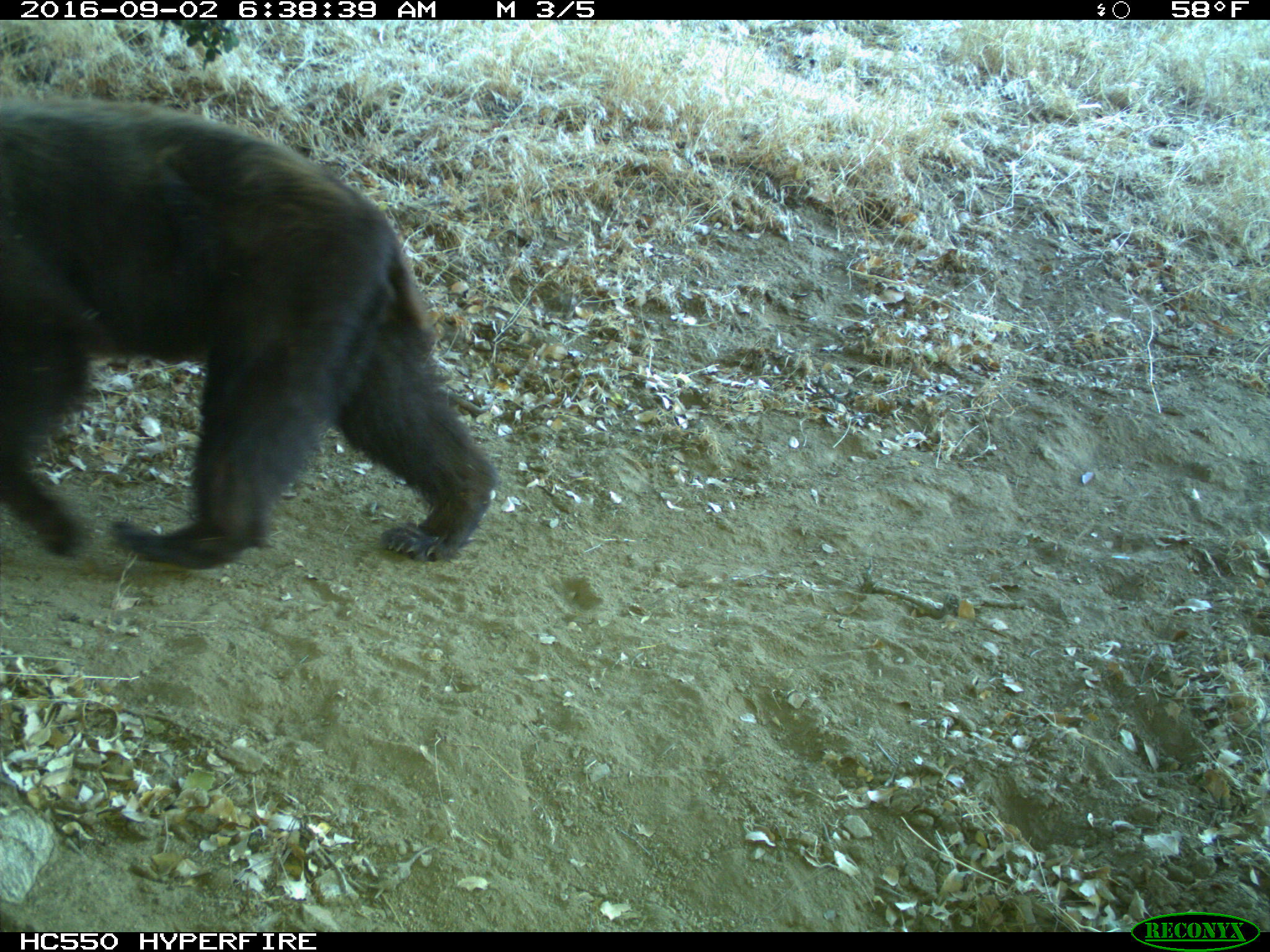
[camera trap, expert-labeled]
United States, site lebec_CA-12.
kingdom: Animalia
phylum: Chordata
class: Mammalia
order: Carnivora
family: Ursidae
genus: Ursus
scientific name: Ursus americanus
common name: american black bear